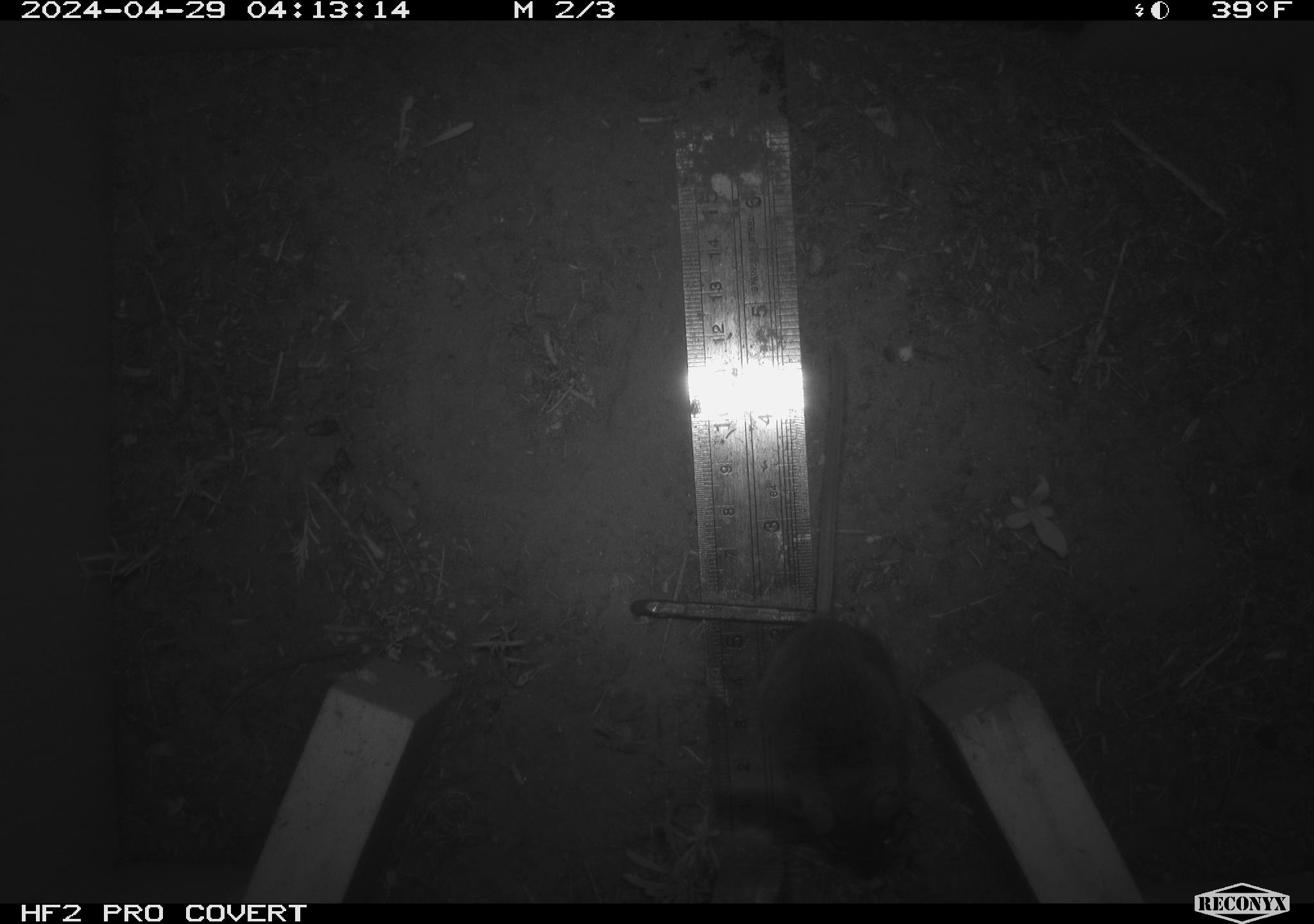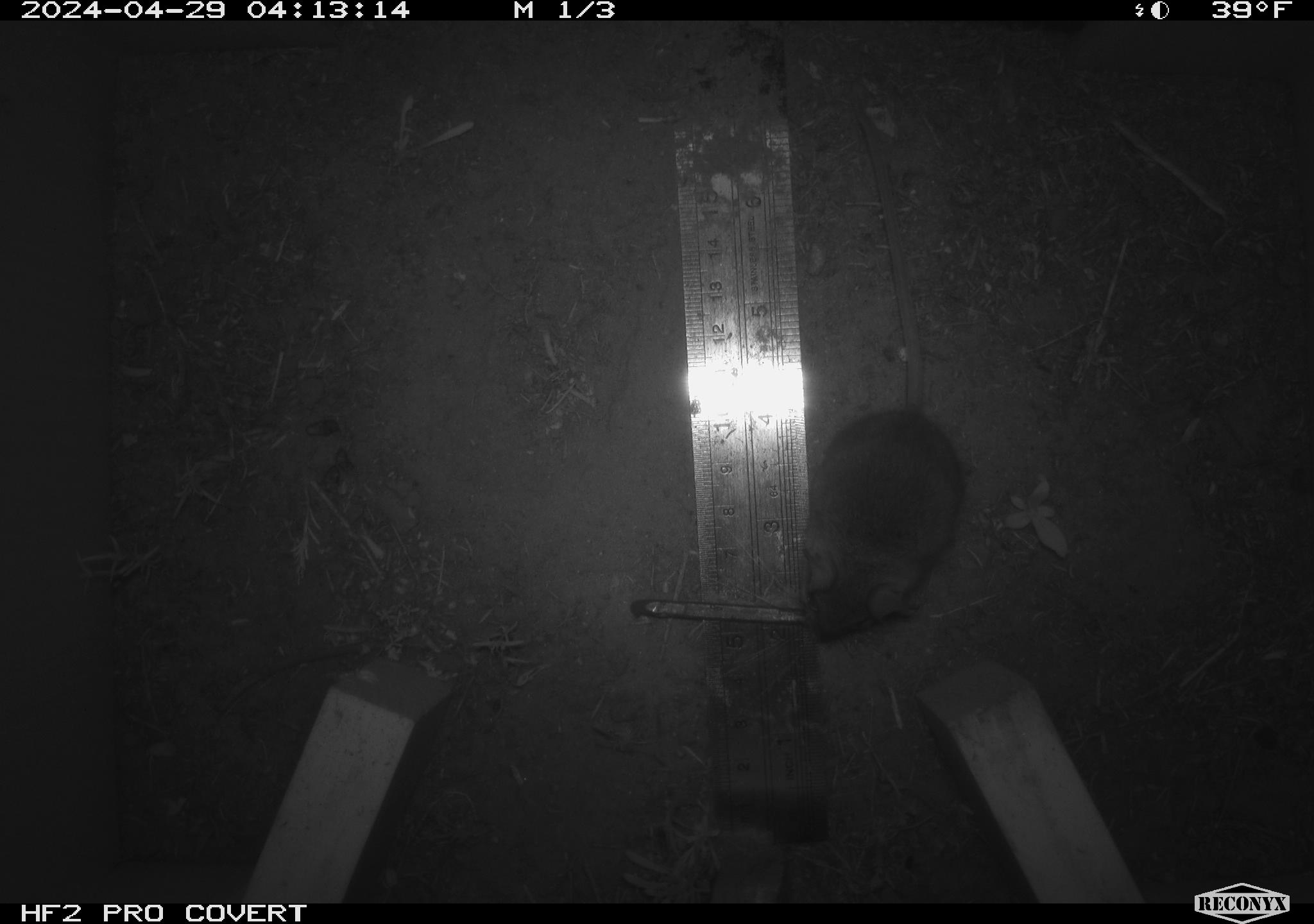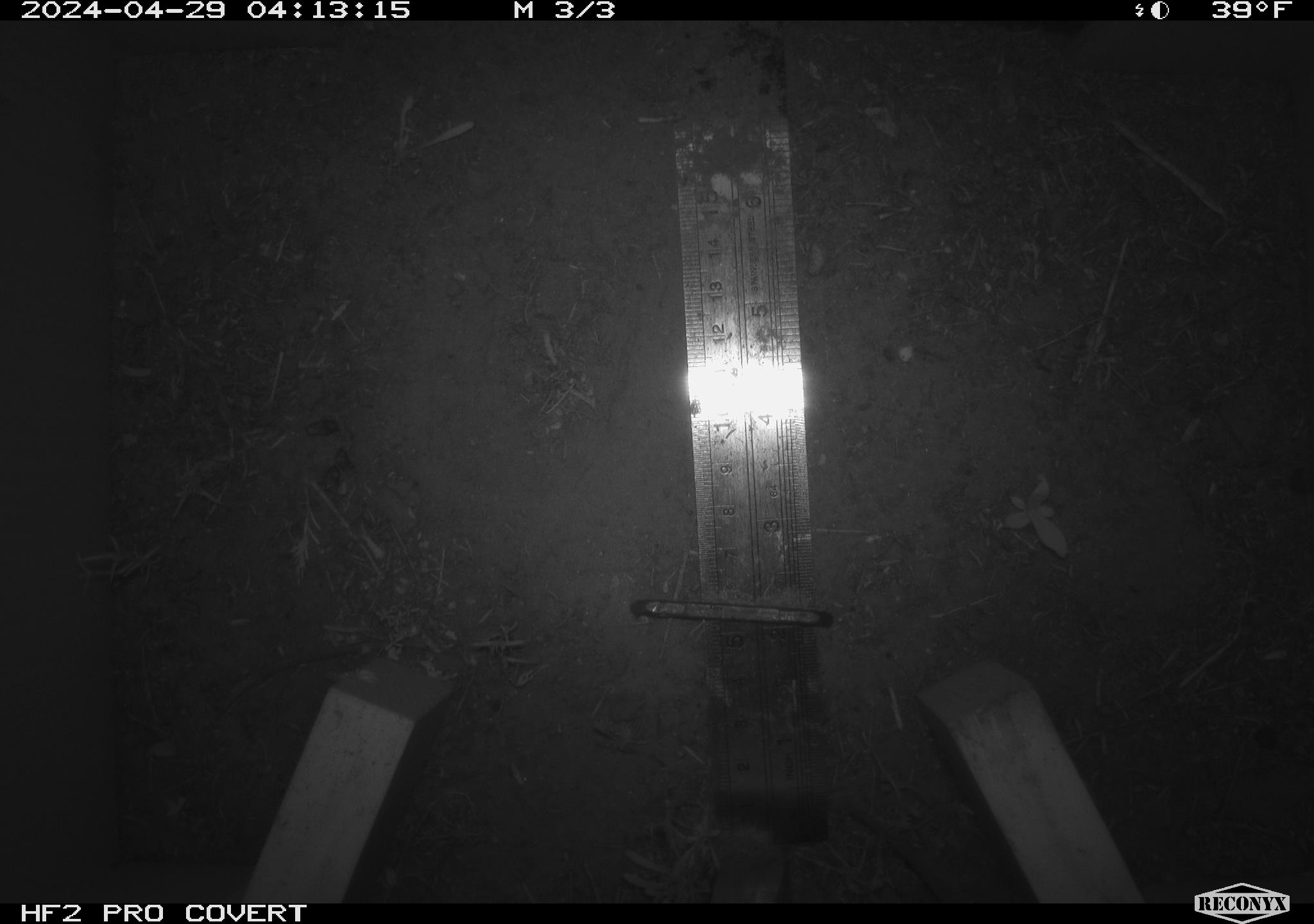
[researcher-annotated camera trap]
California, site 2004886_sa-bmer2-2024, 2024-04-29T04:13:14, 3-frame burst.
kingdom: Animalia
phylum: Chordata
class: Mammalia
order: Rodentia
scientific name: Rodentia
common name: mouse species